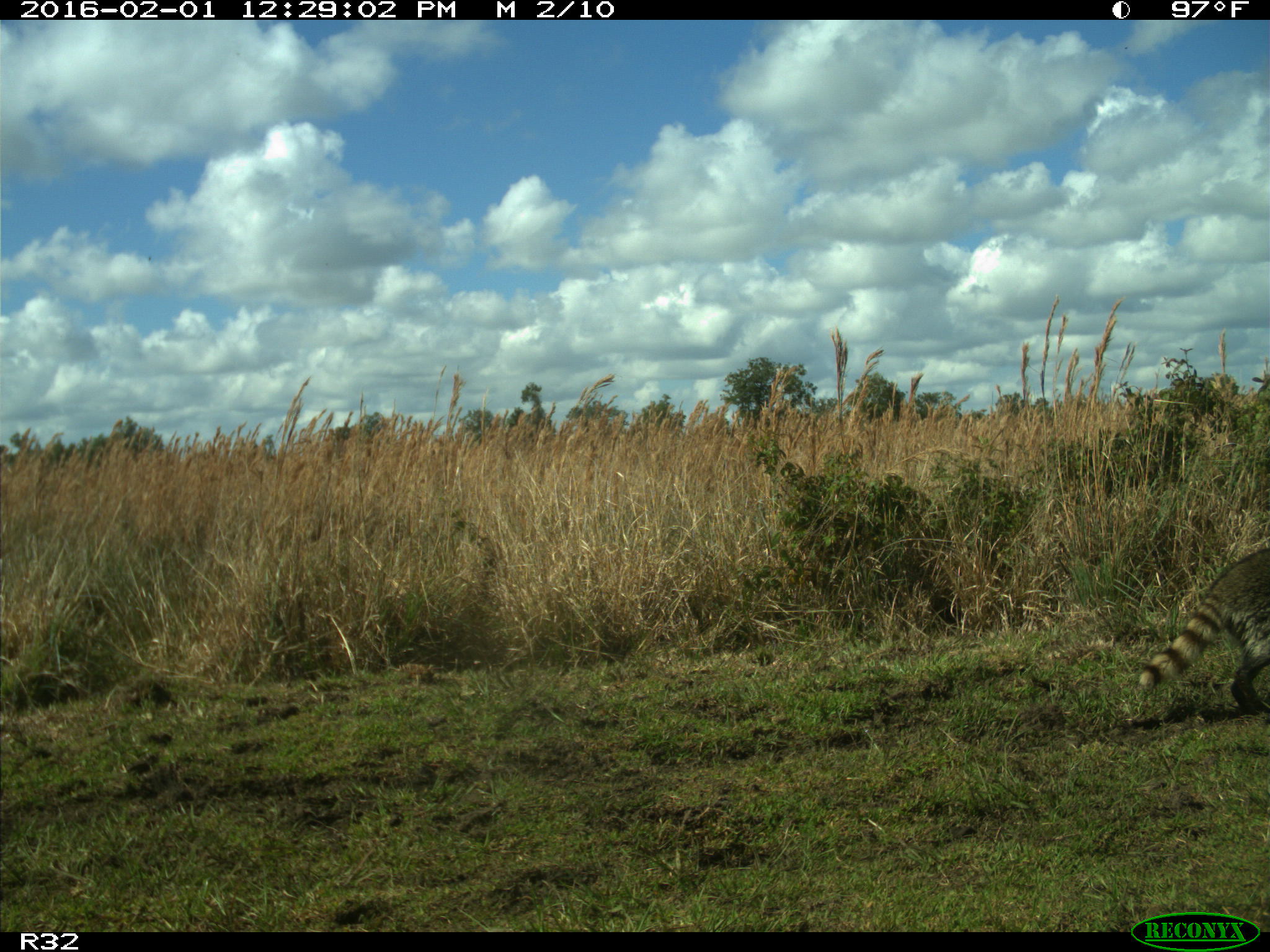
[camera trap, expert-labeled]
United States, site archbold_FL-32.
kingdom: Animalia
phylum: Chordata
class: Mammalia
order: Carnivora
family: Procyonidae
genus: Procyon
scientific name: Procyon lotor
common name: common raccoon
Procyon lotor (common raccoon).